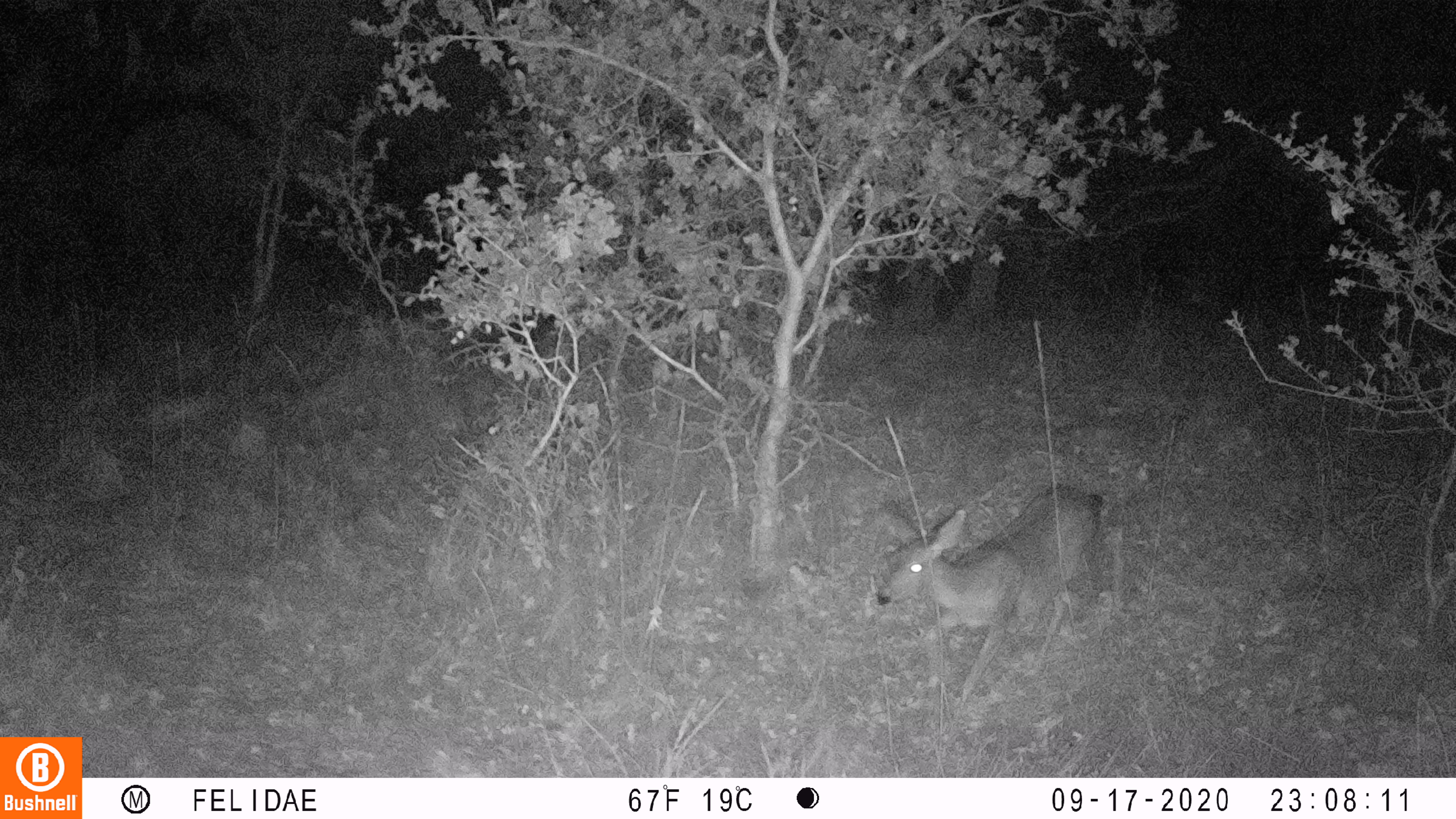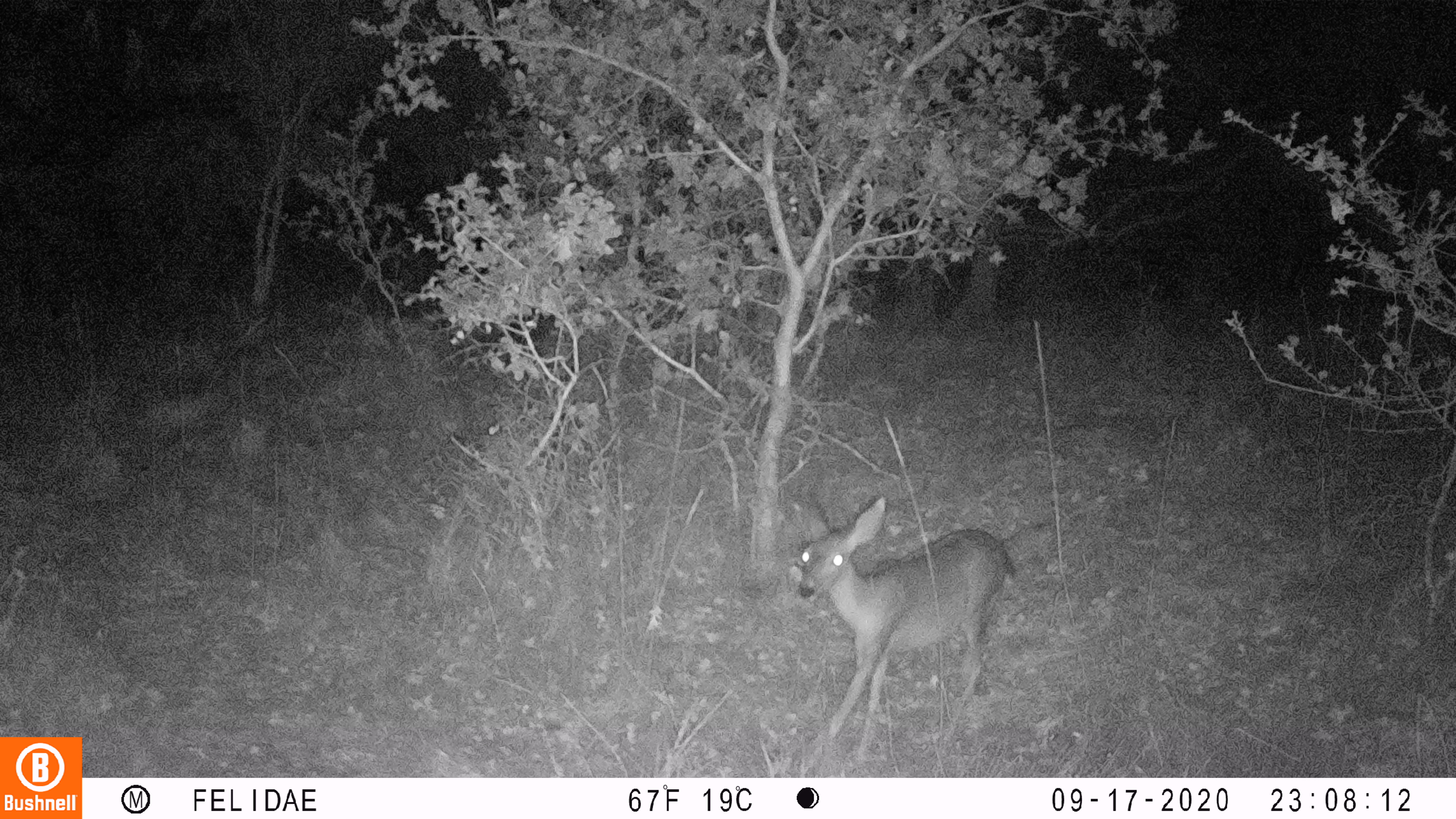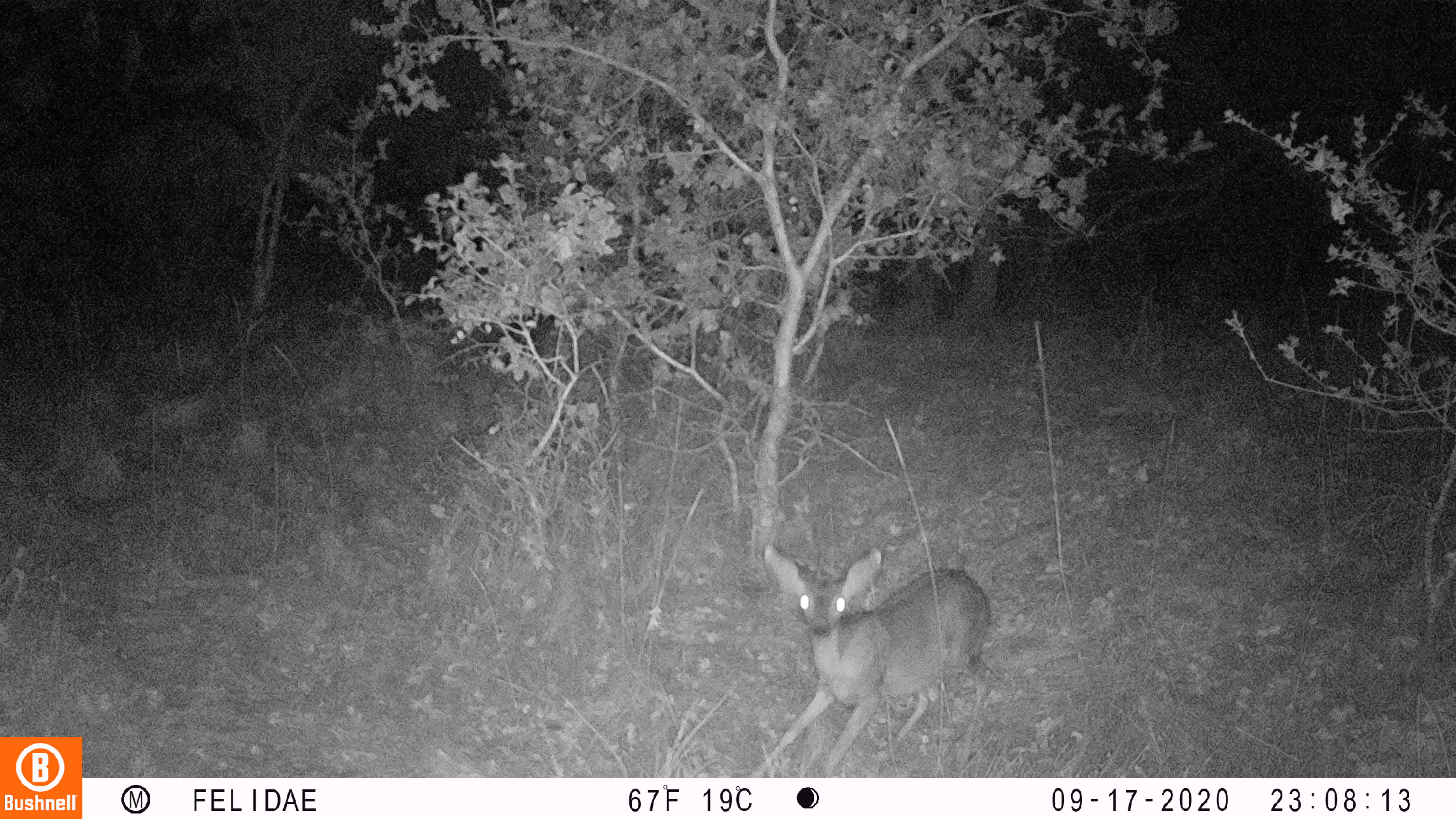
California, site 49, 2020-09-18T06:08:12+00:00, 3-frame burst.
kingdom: Animalia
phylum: Chordata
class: Mammalia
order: Artiodactyla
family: Cervidae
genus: Odocoileus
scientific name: Odocoileus hemionus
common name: mule deer